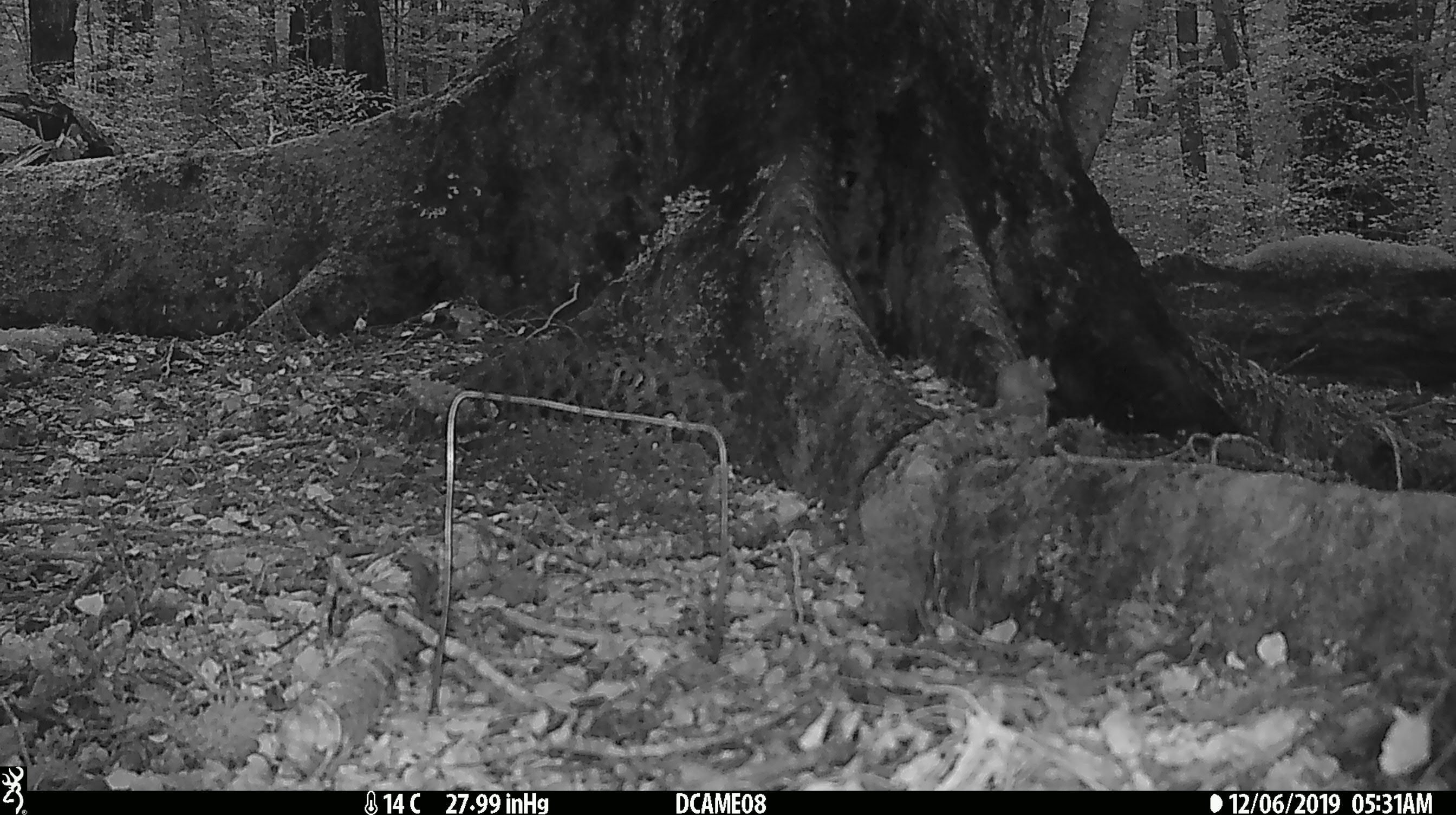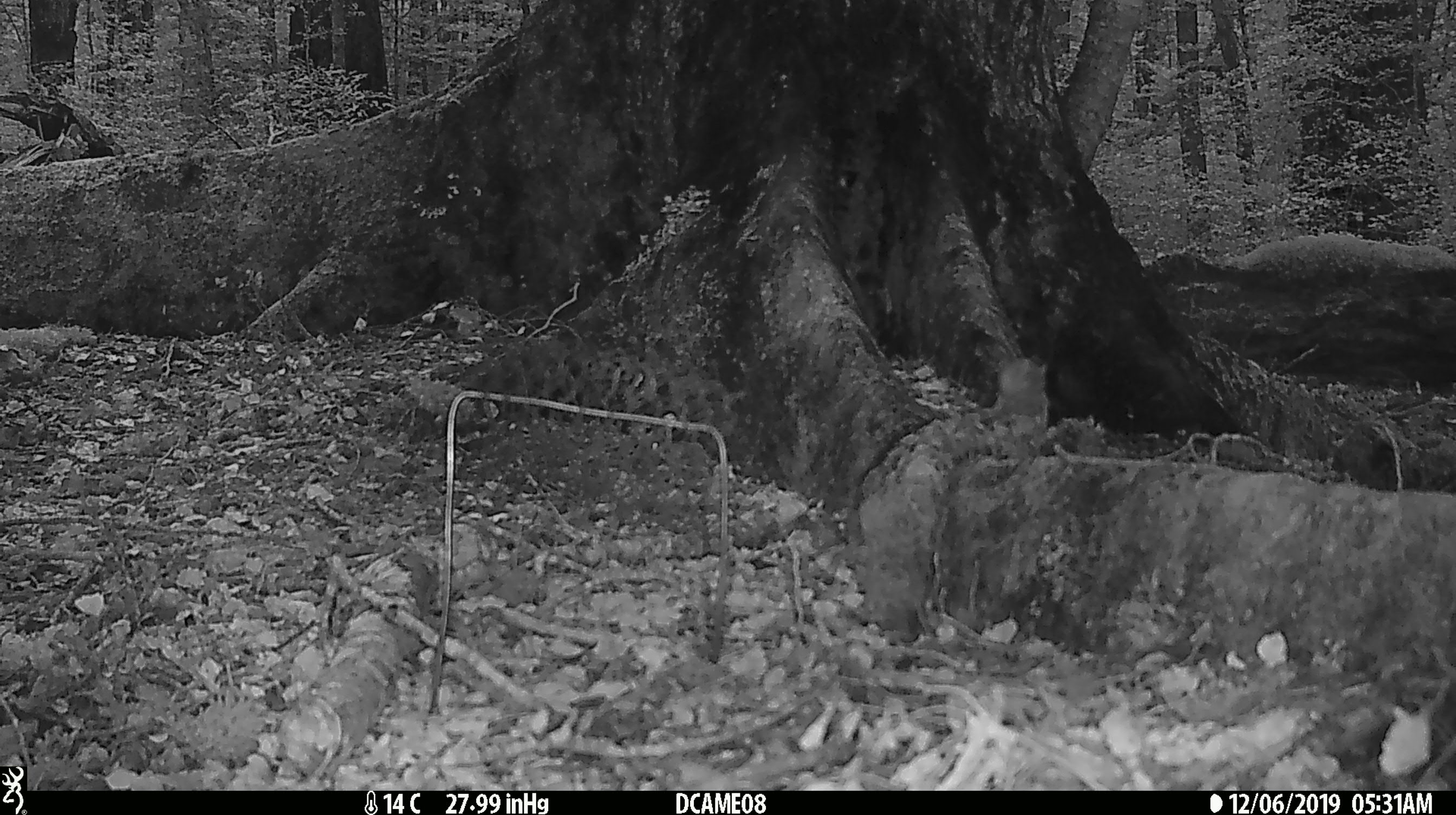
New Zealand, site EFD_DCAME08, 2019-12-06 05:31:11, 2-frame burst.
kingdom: Animalia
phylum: Chordata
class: Mammalia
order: Rodentia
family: Muridae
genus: Mus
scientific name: Mus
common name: mouse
Mouse (Mus).